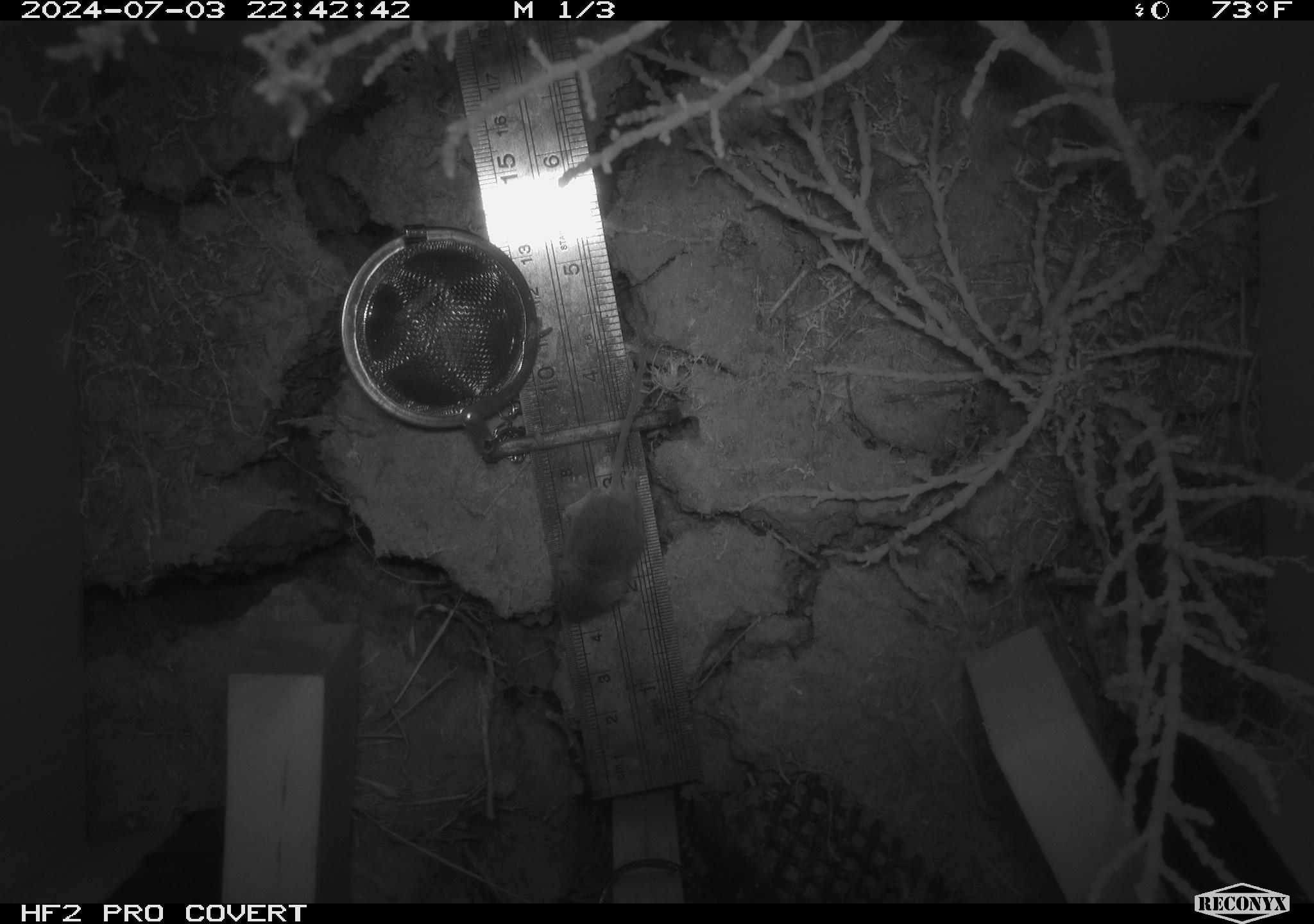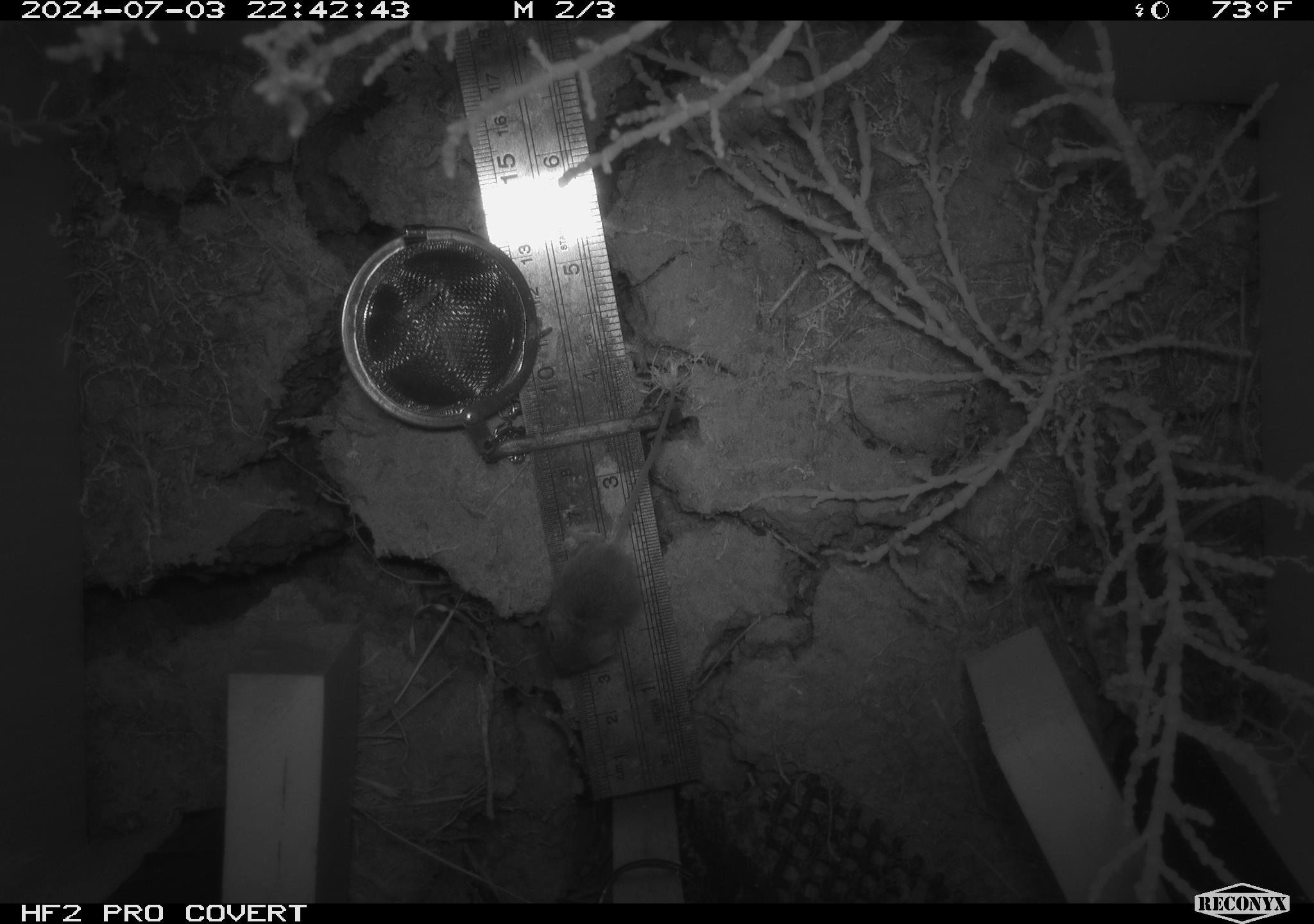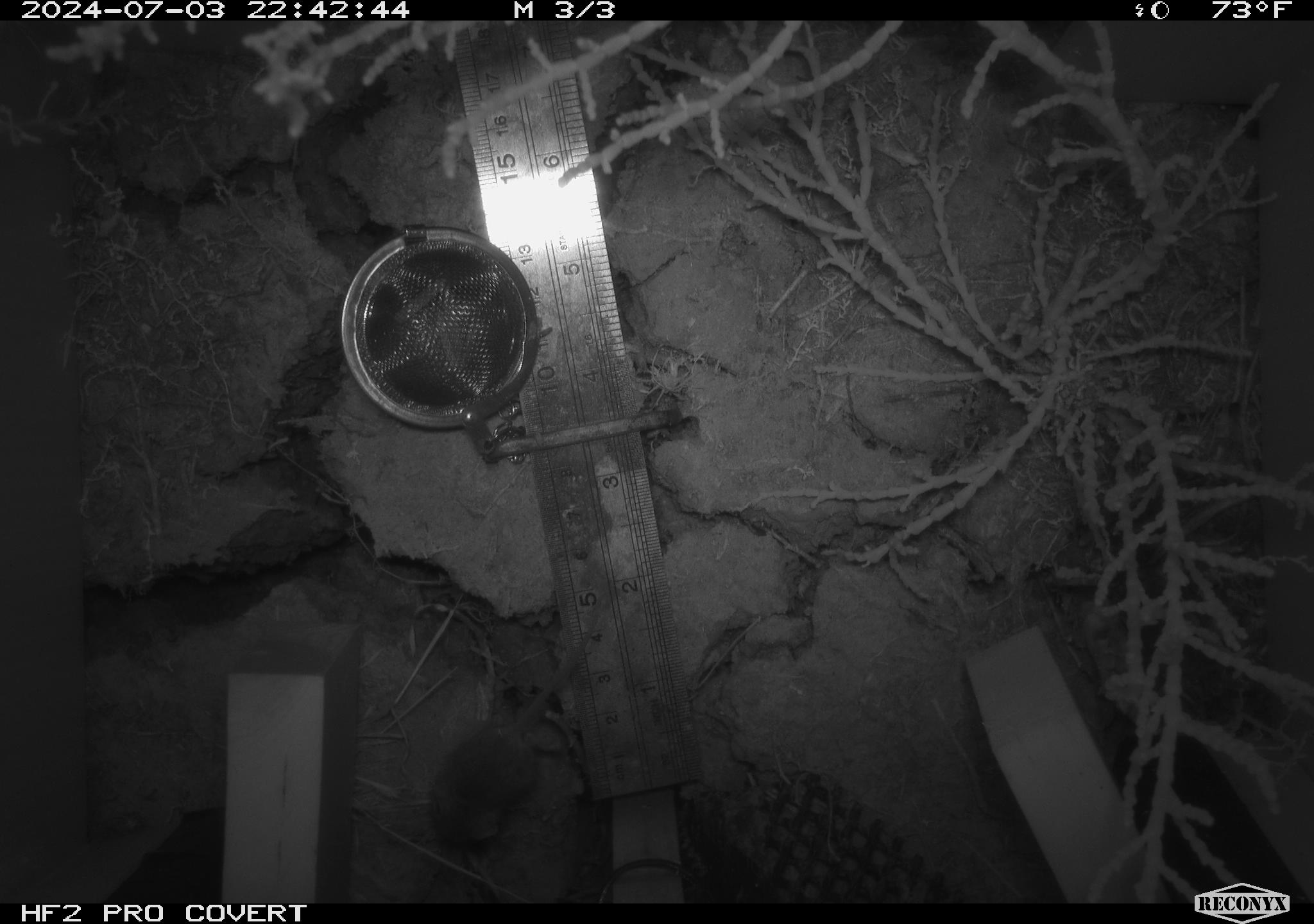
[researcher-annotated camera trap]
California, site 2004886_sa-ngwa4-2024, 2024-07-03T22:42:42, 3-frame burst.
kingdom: Animalia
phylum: Chordata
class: Mammalia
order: Rodentia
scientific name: Rodentia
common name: mouse species